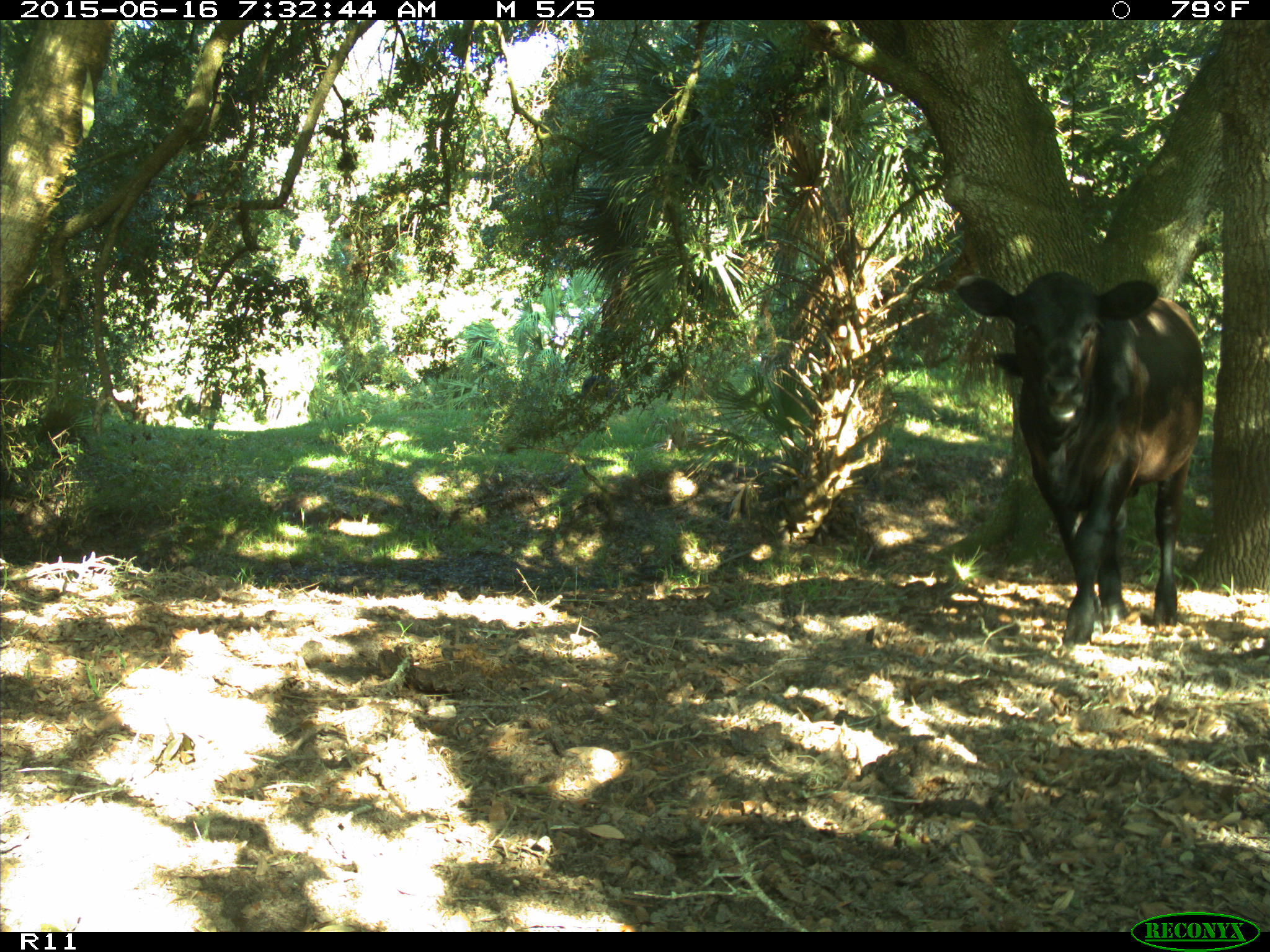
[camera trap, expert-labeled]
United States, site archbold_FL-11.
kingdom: Animalia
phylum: Chordata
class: Mammalia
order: Artiodactyla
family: Bovidae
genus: Bos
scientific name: Bos taurus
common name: domestic cow